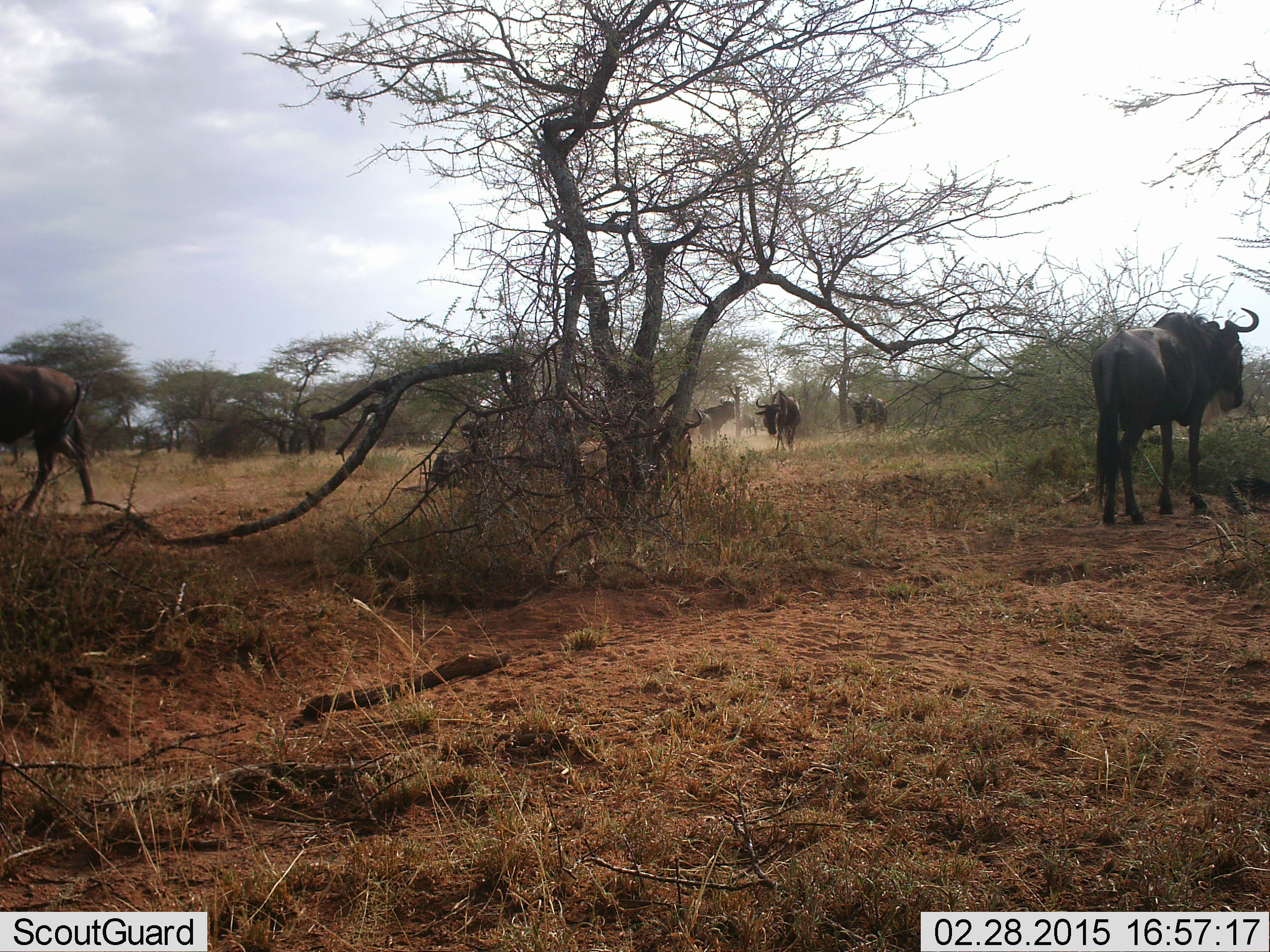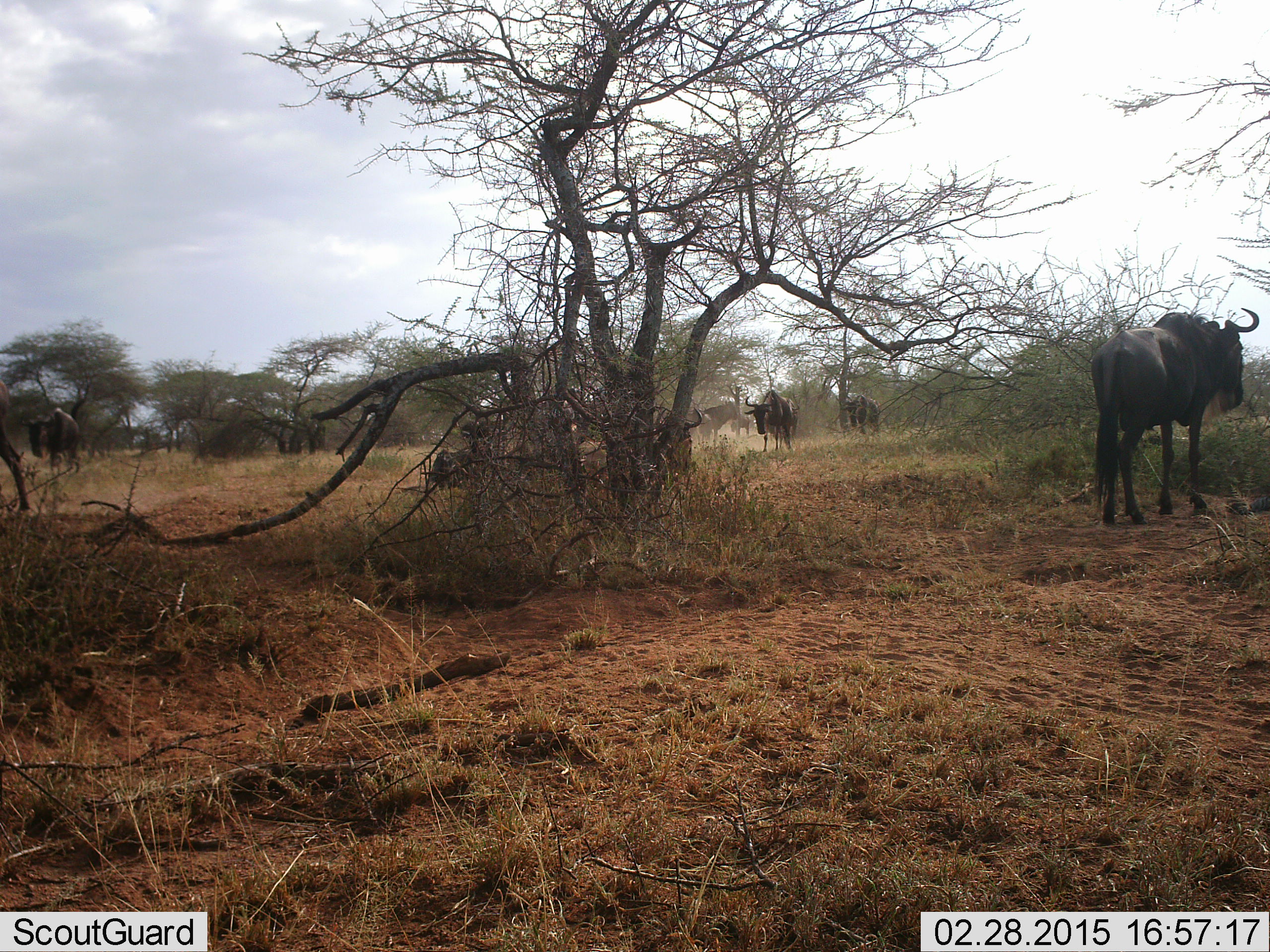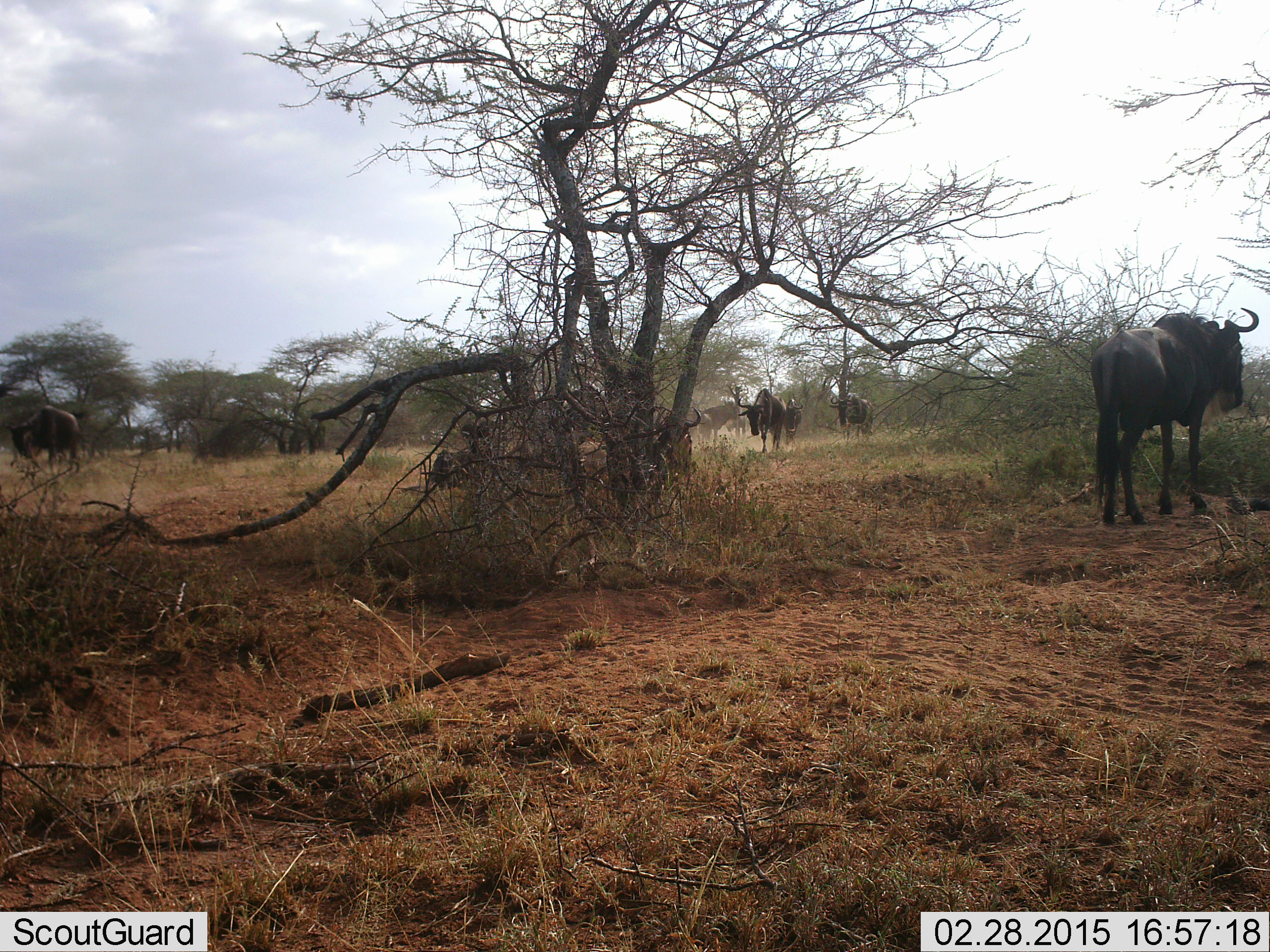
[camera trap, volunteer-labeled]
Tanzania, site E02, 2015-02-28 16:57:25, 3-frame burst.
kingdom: Animalia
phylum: Chordata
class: Mammalia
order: Artiodactyla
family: Bovidae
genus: Connochaetes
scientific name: Connochaetes taurinus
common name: blue wildebeest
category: wildebeest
Wildebeest (blue wildebeest) (Connochaetes taurinus), count 6. Behavior (volunteer vote fractions): standing 90%, resting 20%, moving 80%, interacting 0%. Young present (vote fraction): 10%. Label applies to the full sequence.